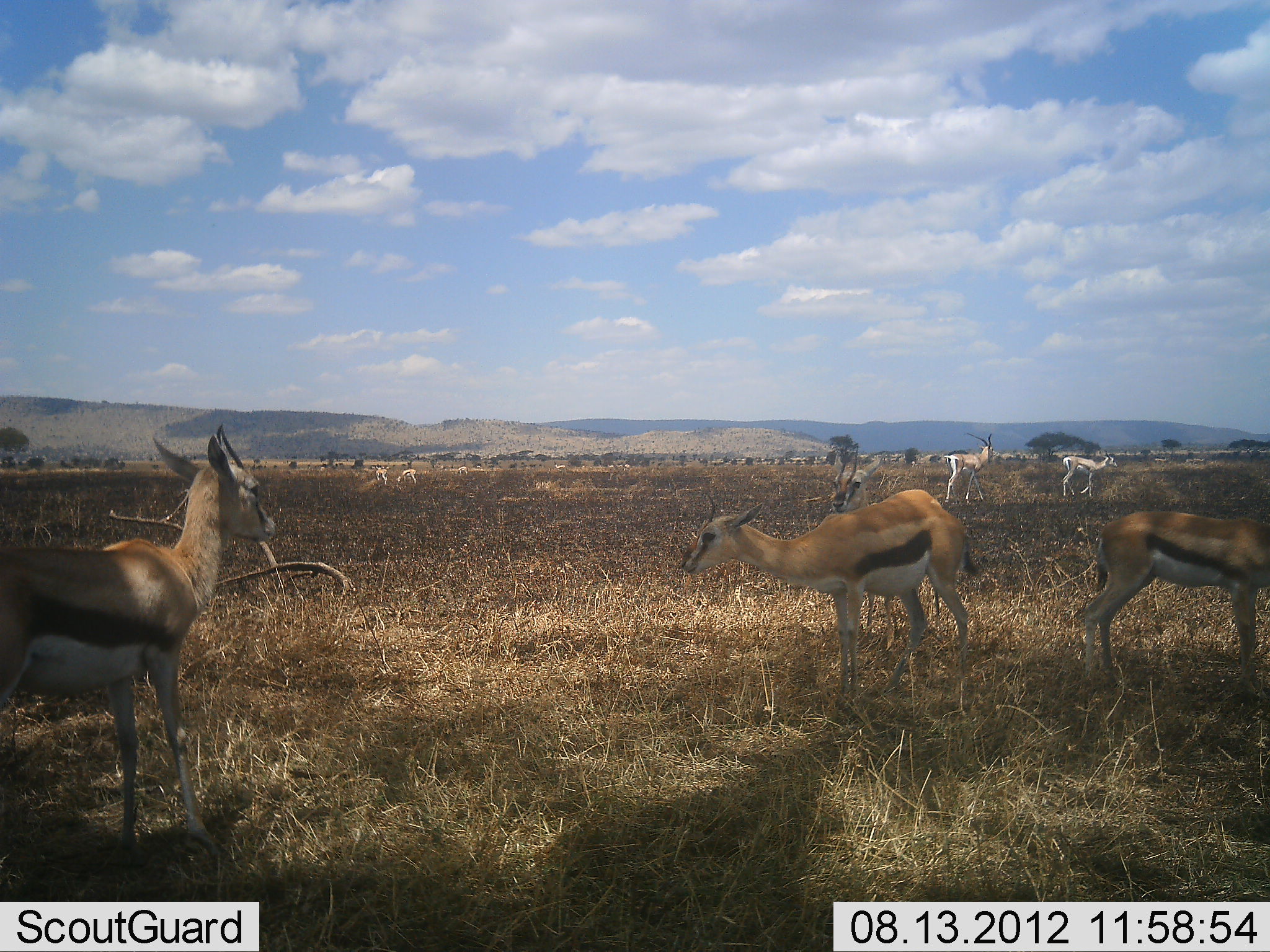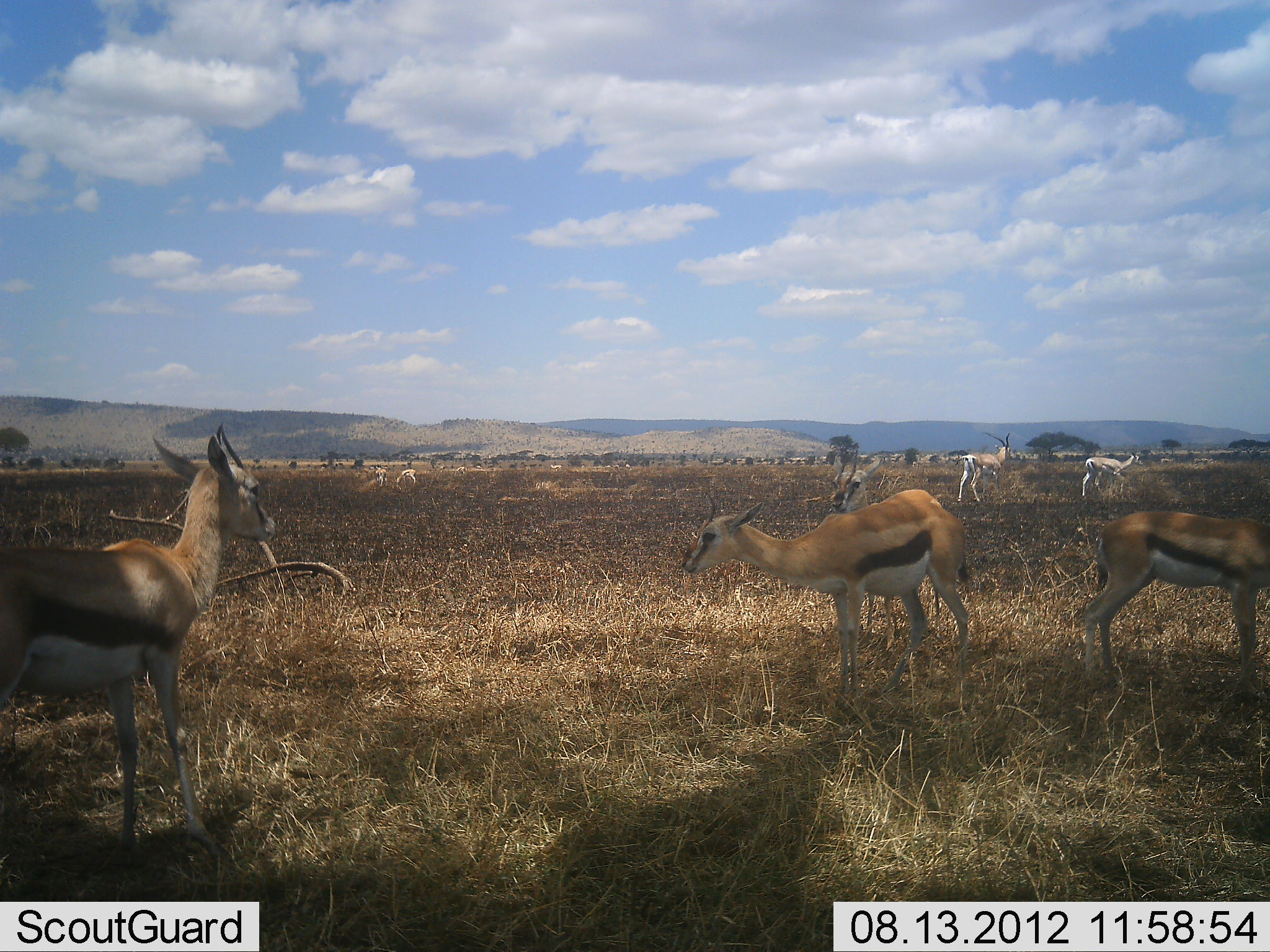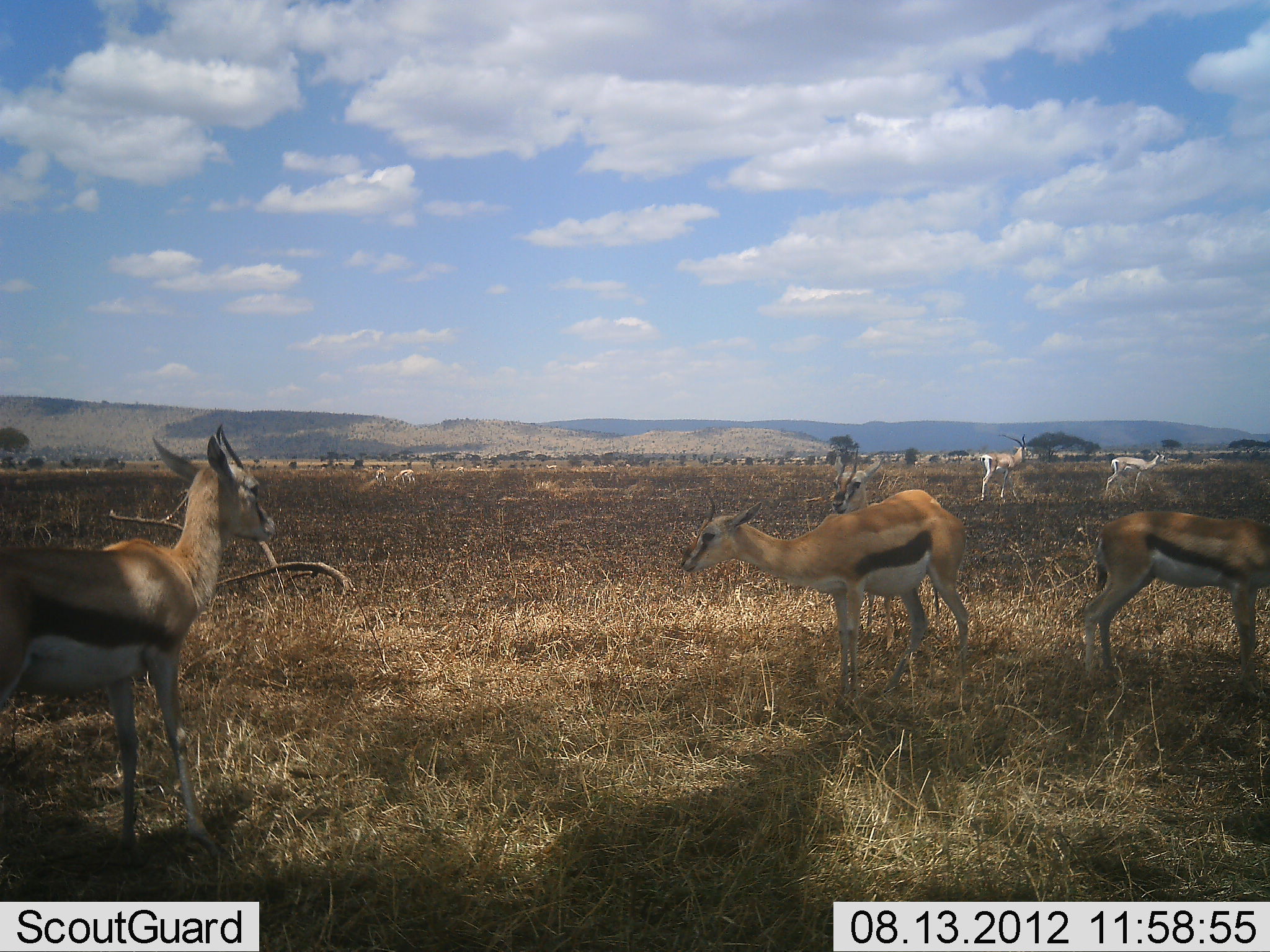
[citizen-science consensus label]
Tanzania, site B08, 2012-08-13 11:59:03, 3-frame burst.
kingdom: Animalia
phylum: Chordata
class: Mammalia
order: Artiodactyla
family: Bovidae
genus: Eudorcas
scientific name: Eudorcas thomsonii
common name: thomson's gazelle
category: gazellethomsons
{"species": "gazellethomsons (thomson's gazelle) (Eudorcas thomsonii)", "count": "8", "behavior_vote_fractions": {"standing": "100%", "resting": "0%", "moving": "90%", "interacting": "10%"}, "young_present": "0%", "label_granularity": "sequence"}